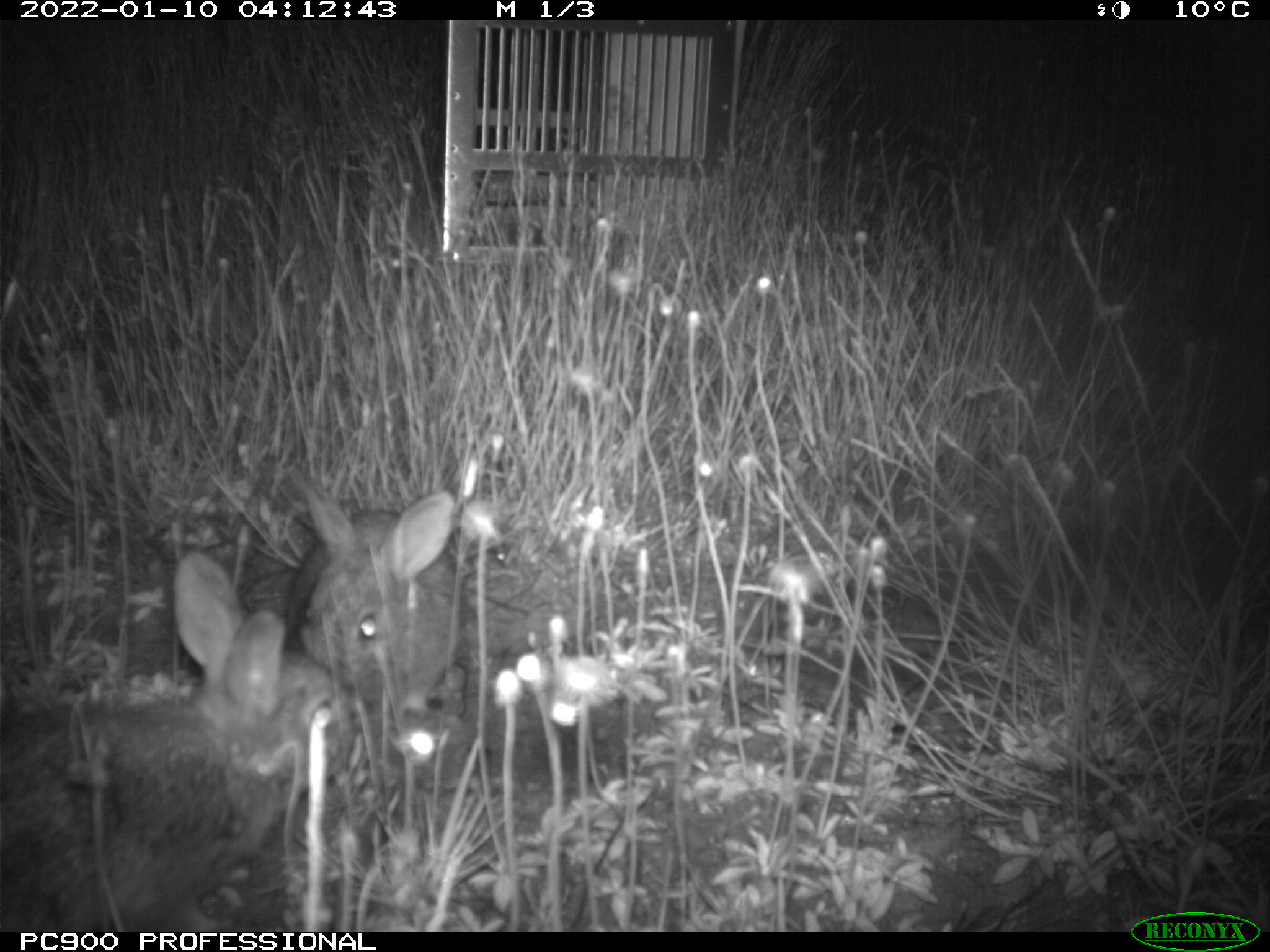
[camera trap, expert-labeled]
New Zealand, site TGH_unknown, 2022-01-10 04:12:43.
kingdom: Animalia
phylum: Chordata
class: Mammalia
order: Lagomorpha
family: Leporidae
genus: Oryctolagus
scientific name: Oryctolagus cuniculus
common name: european rabbit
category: rabbit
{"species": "rabbit (european rabbit) (Oryctolagus cuniculus)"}